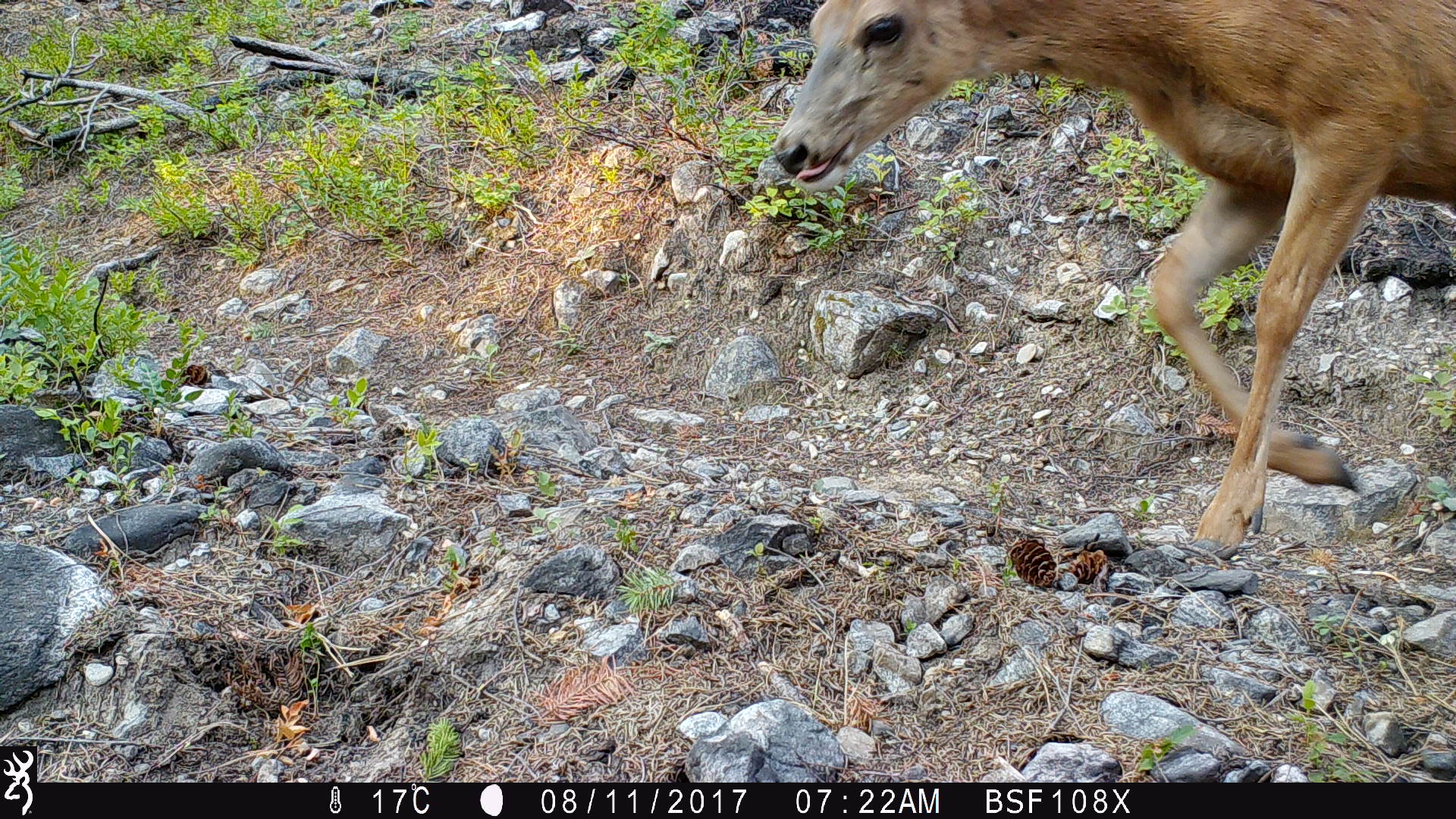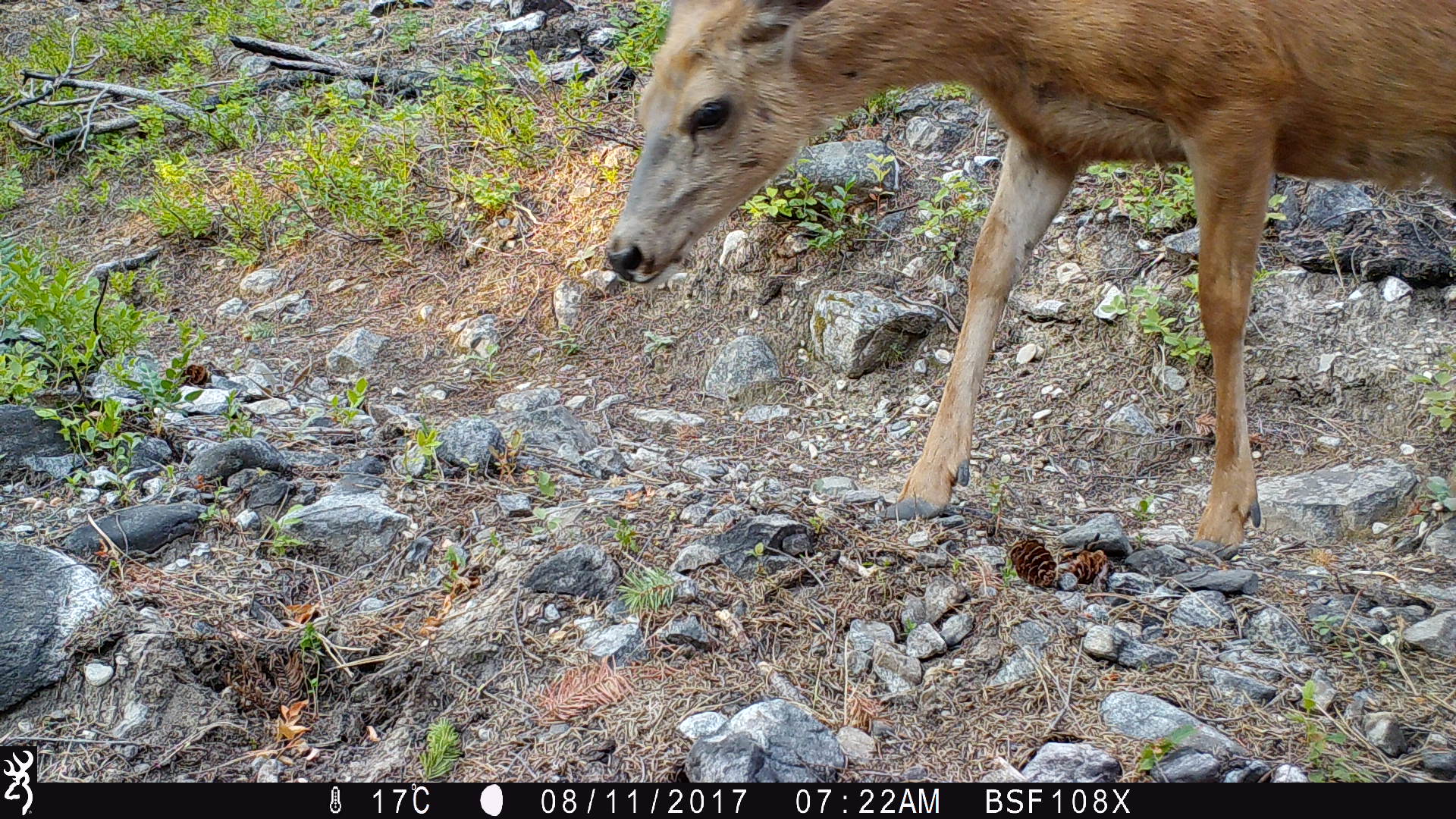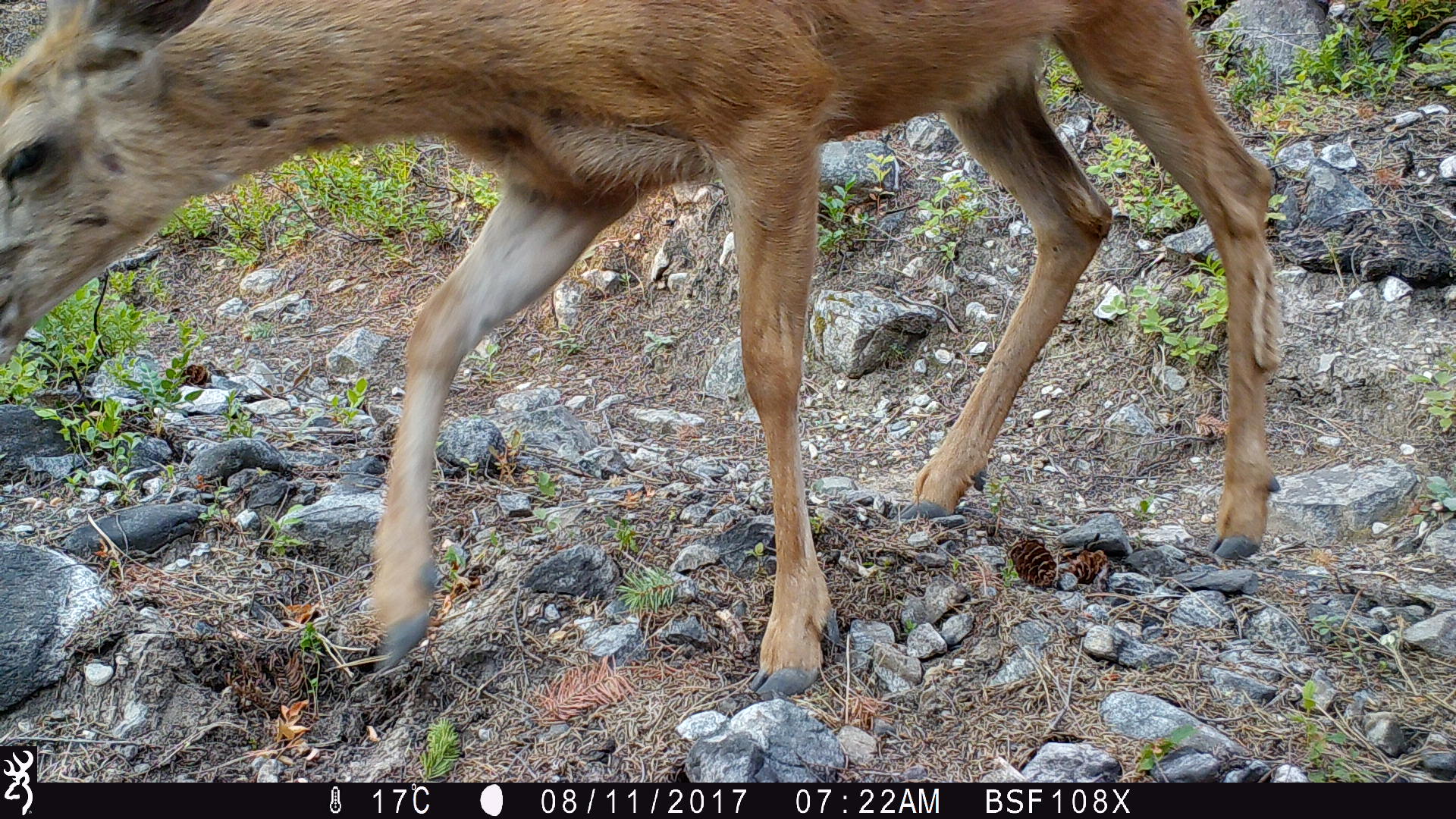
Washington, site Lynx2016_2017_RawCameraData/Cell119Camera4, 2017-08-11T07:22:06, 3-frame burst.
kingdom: Animalia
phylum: Chordata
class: Mammalia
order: Artiodactyla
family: Cervidae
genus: Odocoileus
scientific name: Odocoileus hemionus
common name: mule deer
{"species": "Odocoileus hemionus (mule deer)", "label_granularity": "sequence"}